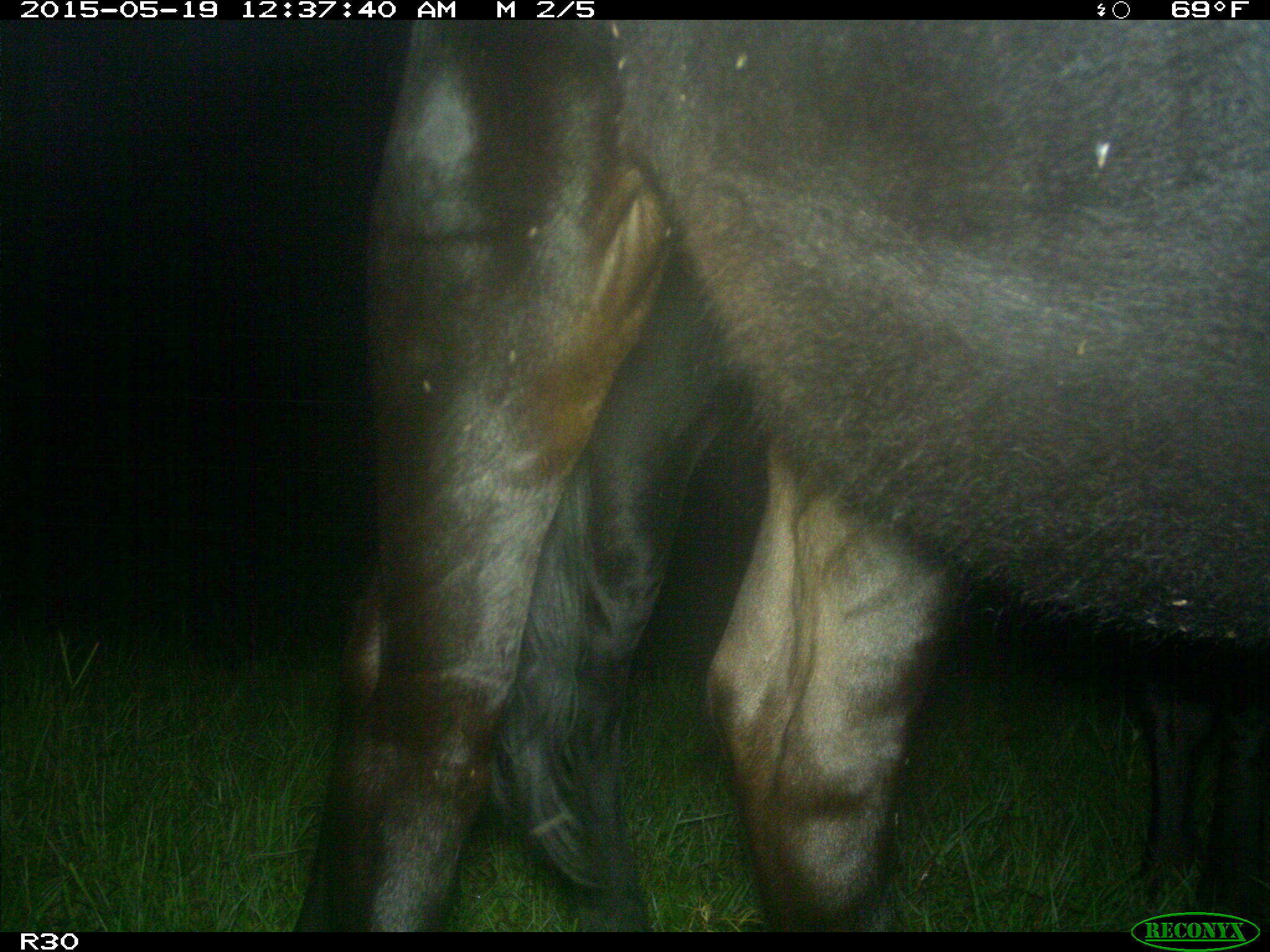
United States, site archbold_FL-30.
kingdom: Animalia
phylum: Chordata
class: Mammalia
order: Artiodactyla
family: Bovidae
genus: Bos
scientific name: Bos taurus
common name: domestic cow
Bos taurus (domestic cow).